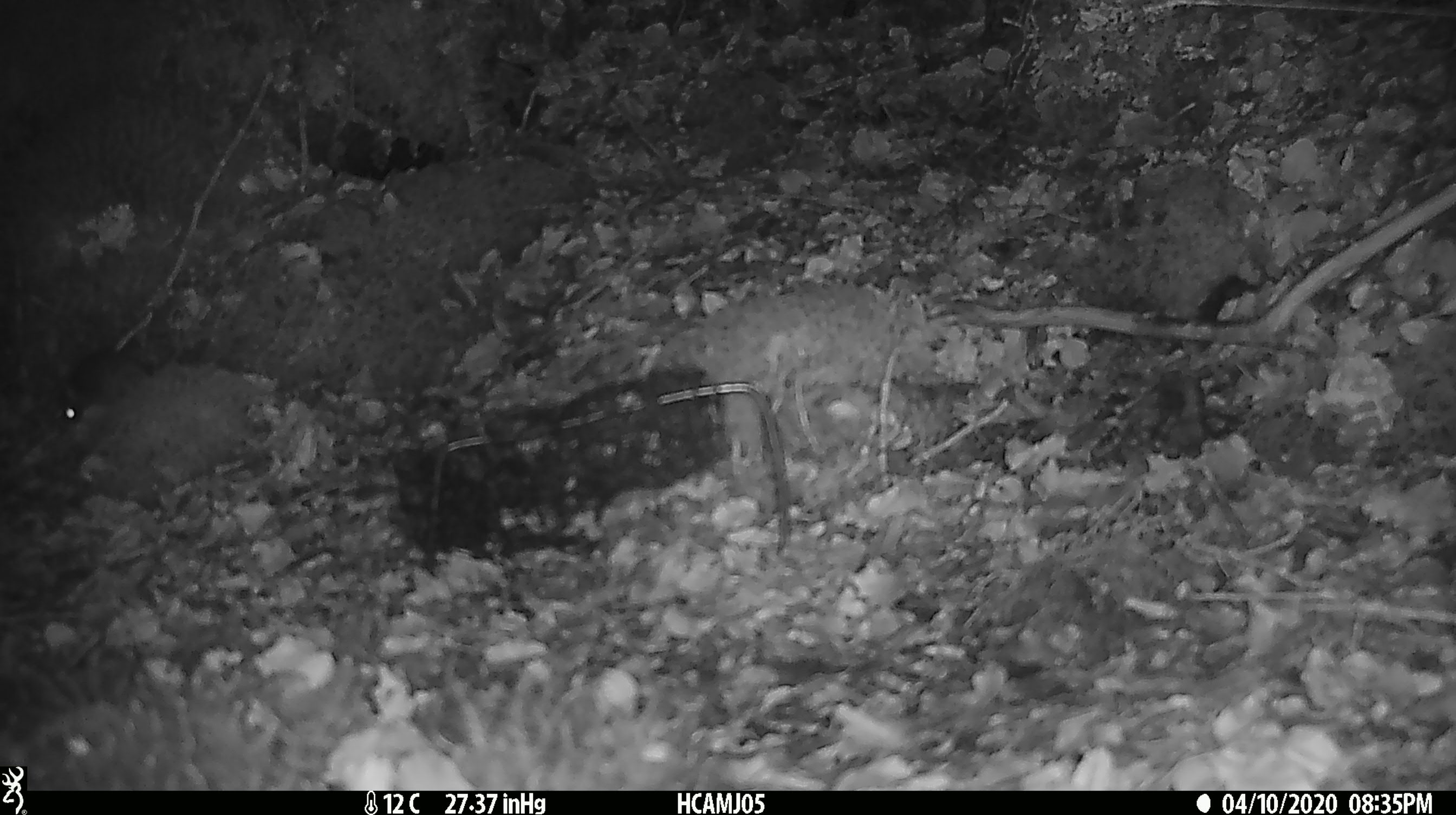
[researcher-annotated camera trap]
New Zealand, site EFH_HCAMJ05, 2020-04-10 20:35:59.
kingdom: Animalia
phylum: Chordata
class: Mammalia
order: Rodentia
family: Muridae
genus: Mus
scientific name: Mus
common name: mouse